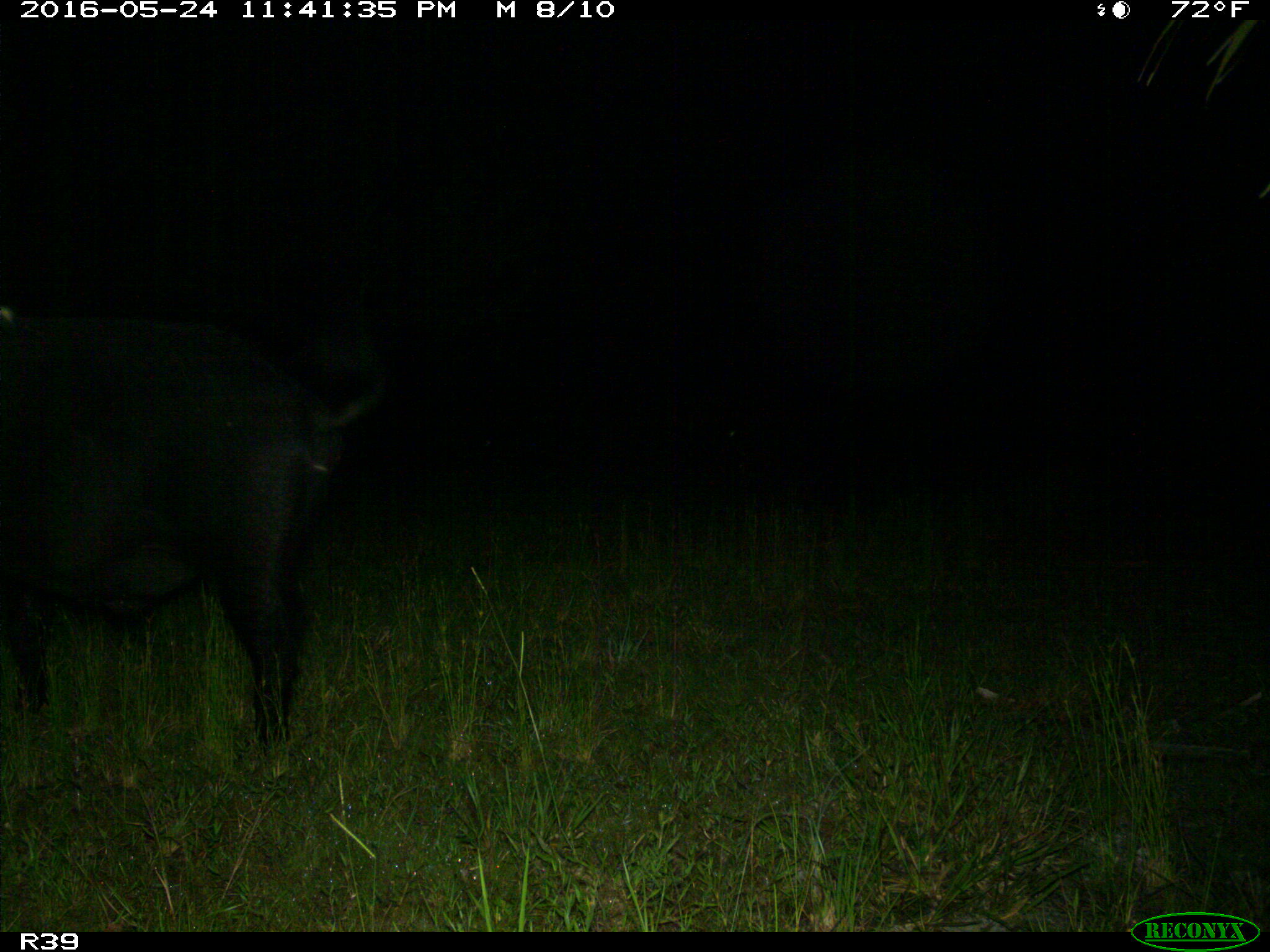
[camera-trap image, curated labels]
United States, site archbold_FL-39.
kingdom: Animalia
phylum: Chordata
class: Mammalia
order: Artiodactyla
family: Suidae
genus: Sus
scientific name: Sus scrofa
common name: wild boar